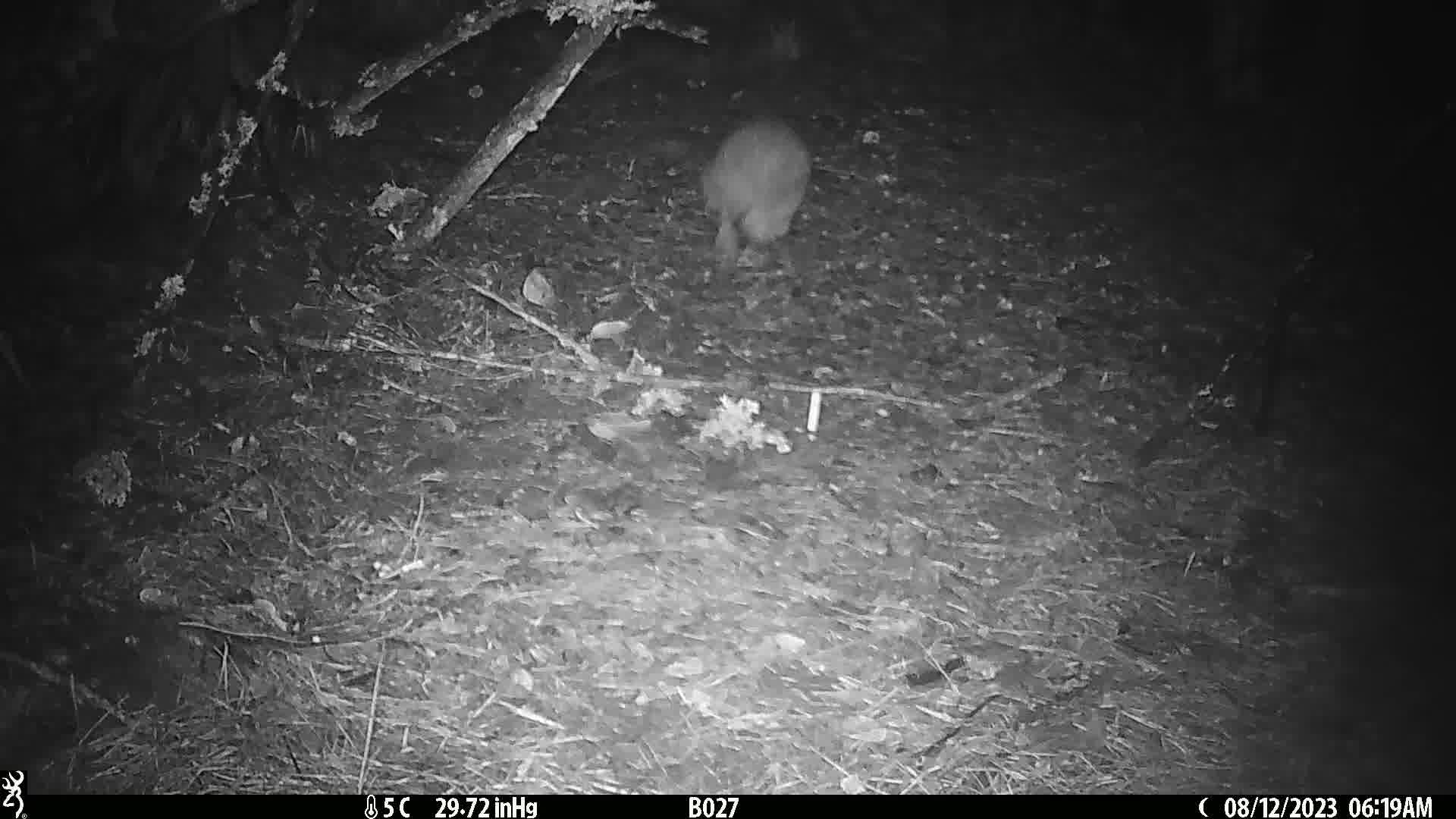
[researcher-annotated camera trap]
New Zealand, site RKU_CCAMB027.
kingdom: Animalia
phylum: Chordata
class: Aves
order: Apterygiformes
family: Apterygidae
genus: Apteryx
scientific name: Apteryx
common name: kiwi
Kiwi (Apteryx).